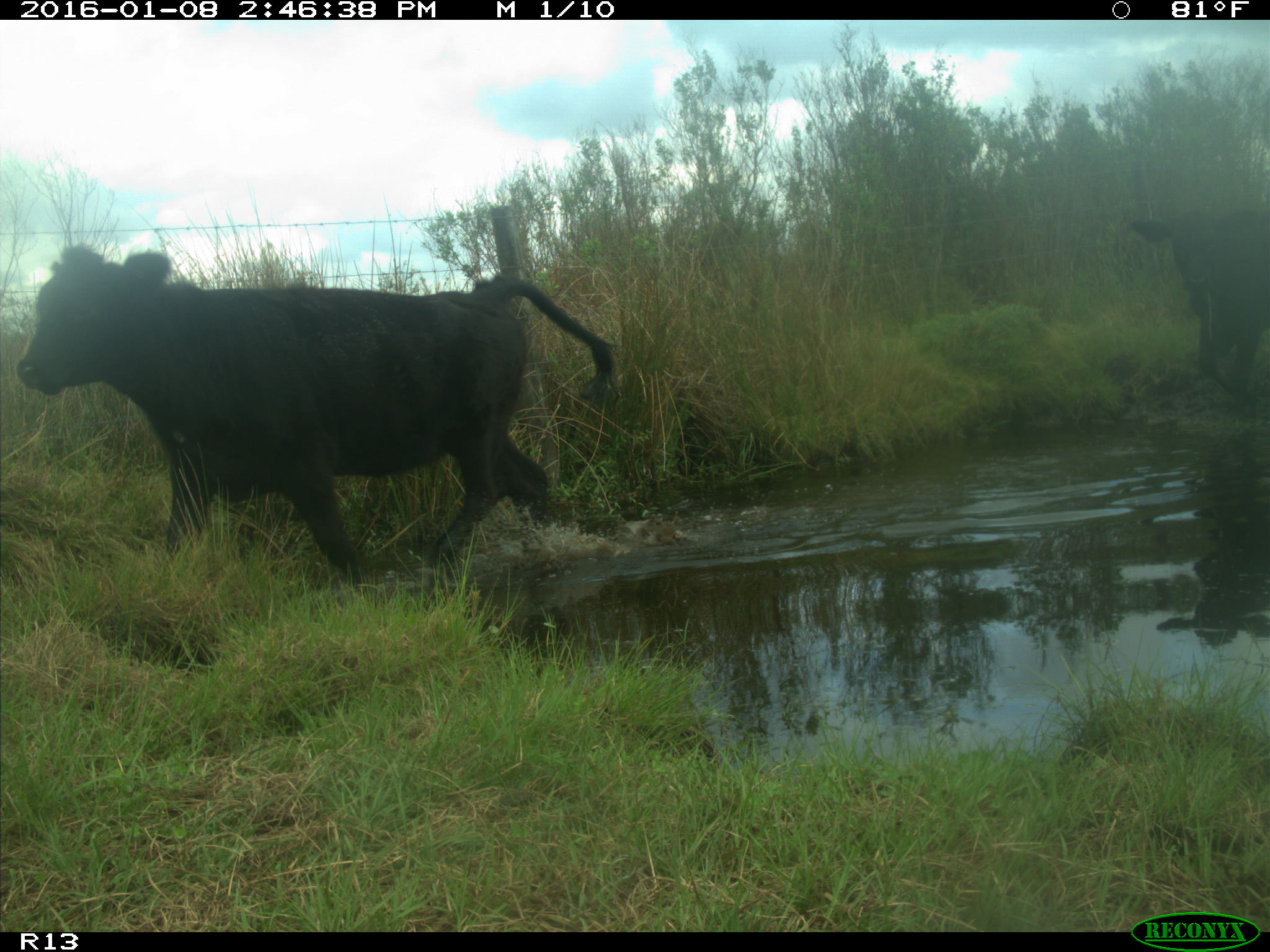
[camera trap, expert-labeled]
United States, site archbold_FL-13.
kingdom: Animalia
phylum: Chordata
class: Mammalia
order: Artiodactyla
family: Bovidae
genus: Bos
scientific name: Bos taurus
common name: domestic cow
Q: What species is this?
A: Bos taurus (domestic cow).